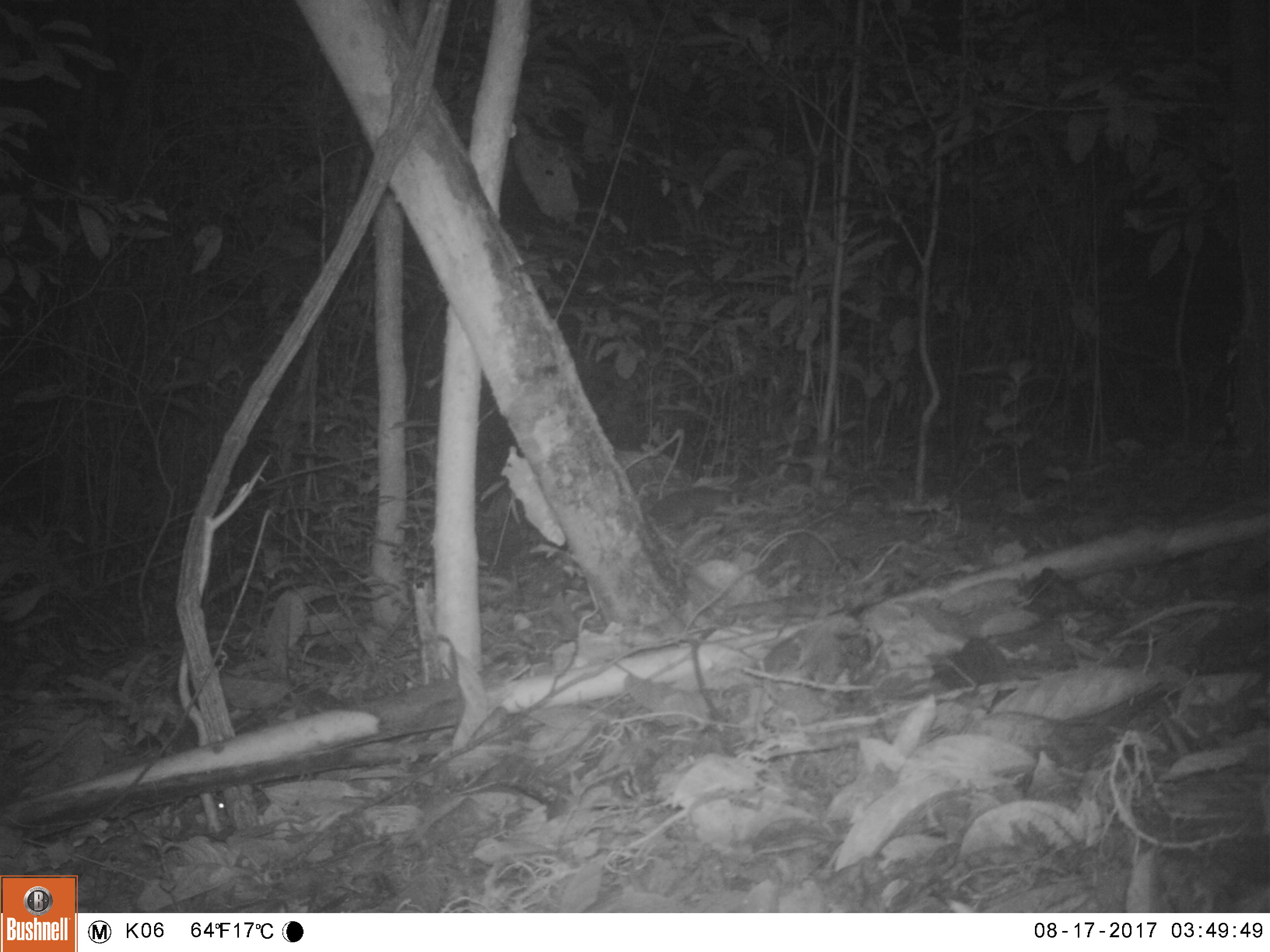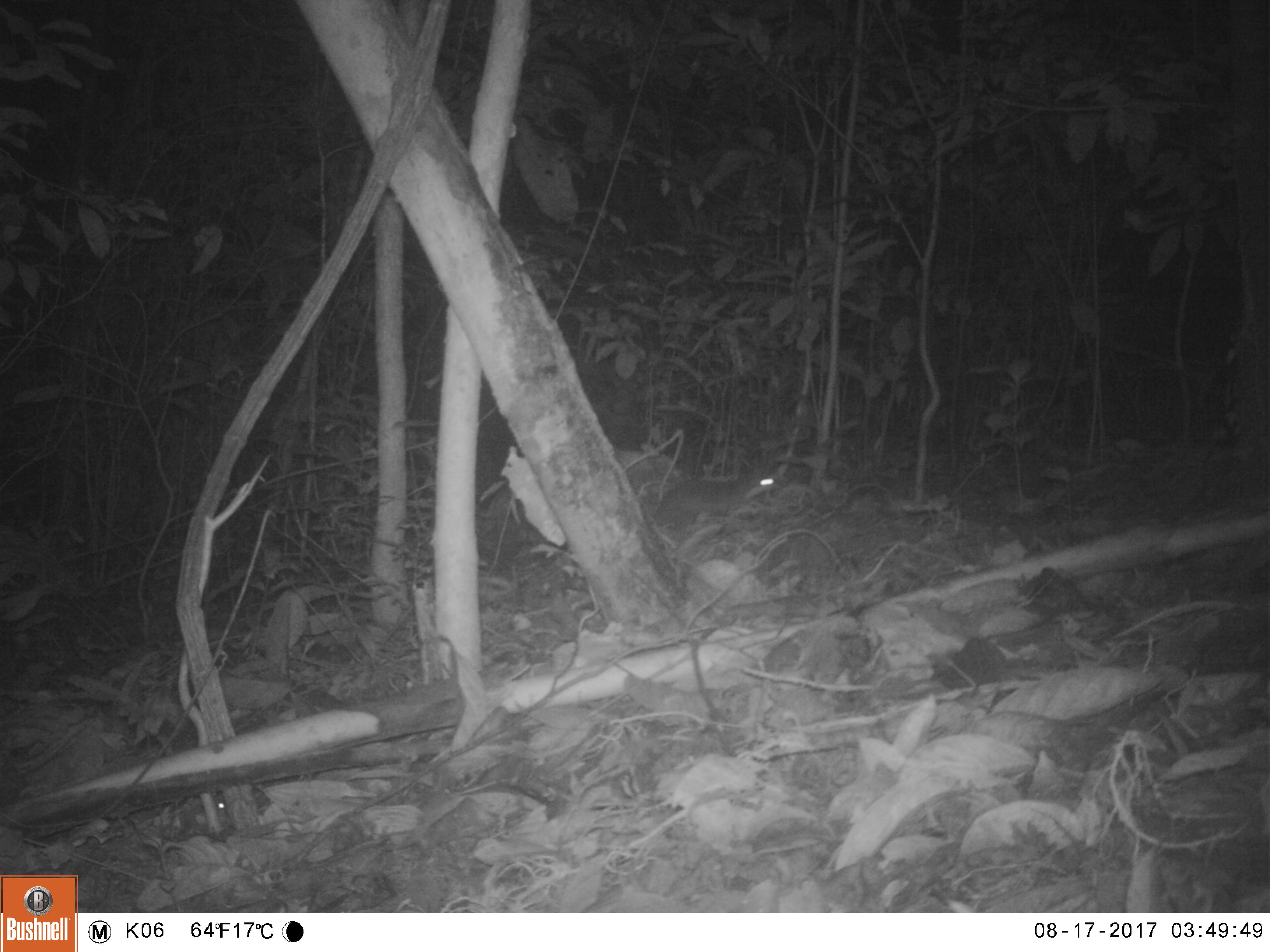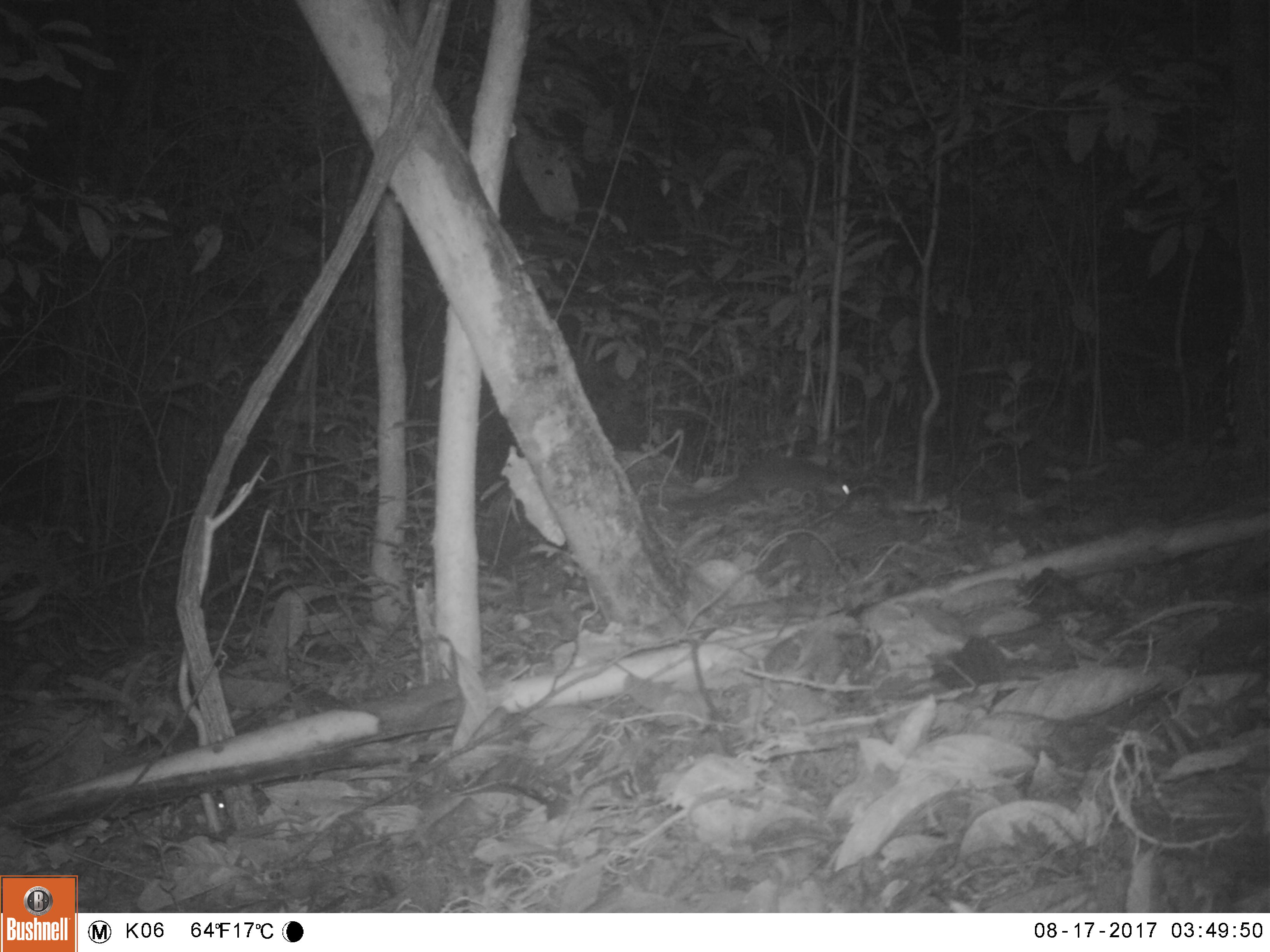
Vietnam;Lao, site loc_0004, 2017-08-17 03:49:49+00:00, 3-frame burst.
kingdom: Animalia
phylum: Chordata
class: Mammalia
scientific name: Mammalia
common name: mammal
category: unidentified small mammal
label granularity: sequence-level